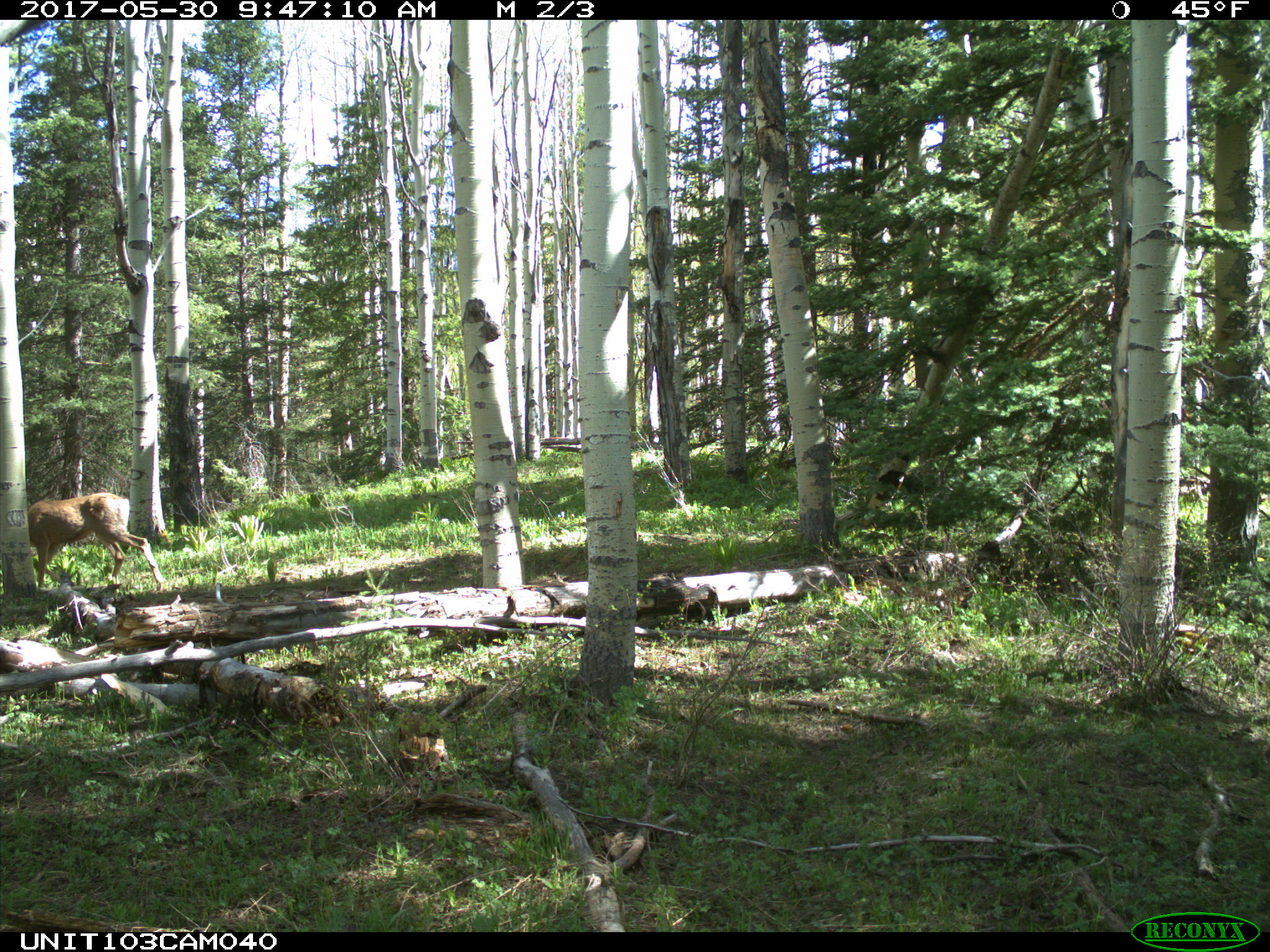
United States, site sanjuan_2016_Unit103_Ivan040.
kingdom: Animalia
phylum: Chordata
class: Mammalia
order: Artiodactyla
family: Cervidae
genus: Odocoileus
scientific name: Odocoileus hemionus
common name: mule deer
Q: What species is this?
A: Odocoileus hemionus (mule deer).